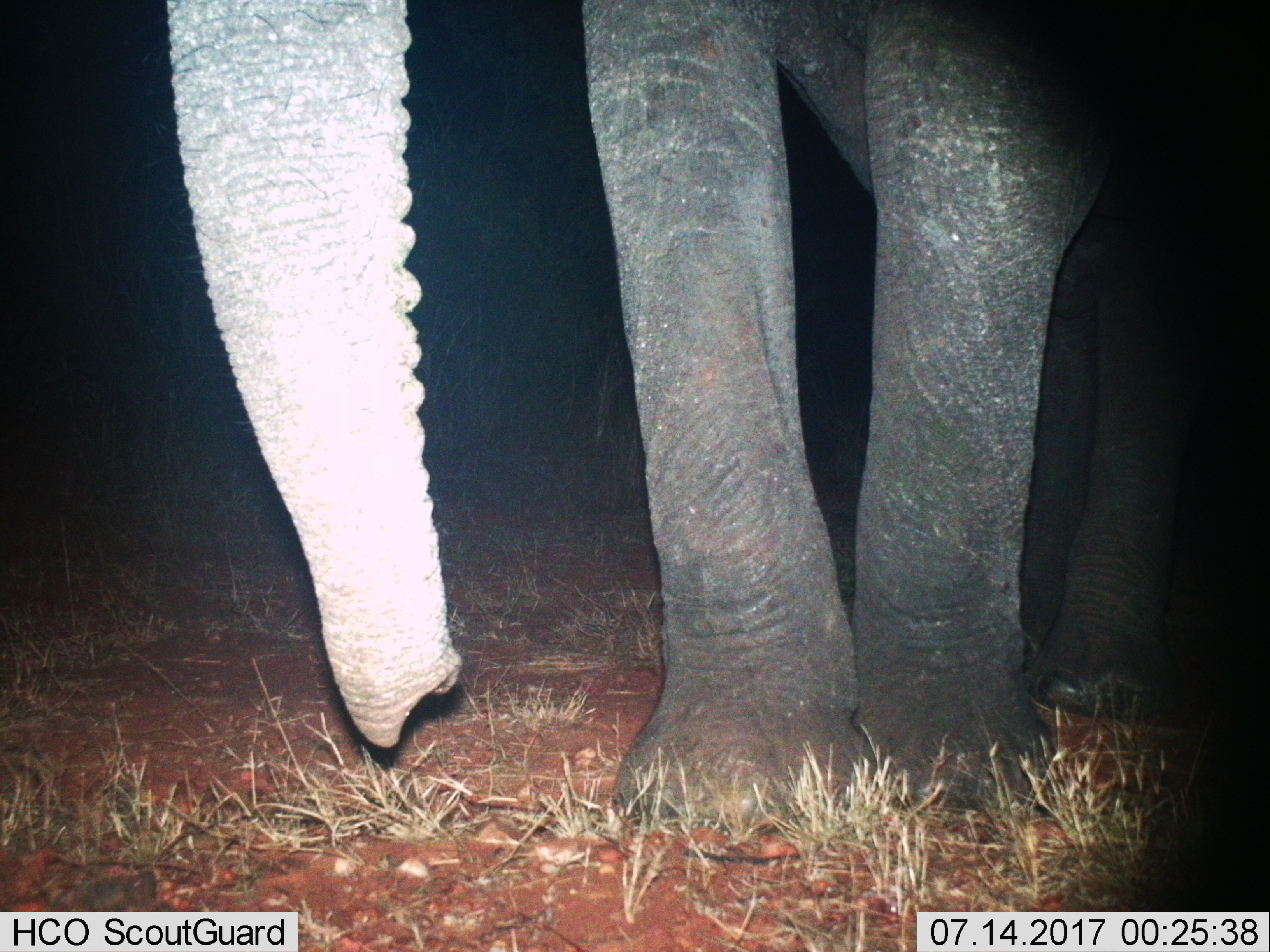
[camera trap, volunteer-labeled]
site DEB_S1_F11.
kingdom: Animalia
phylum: Chordata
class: Mammalia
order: Proboscidea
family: Elephantidae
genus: Loxodonta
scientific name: Loxodonta africana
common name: african bush elephant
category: elephant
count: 1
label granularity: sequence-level